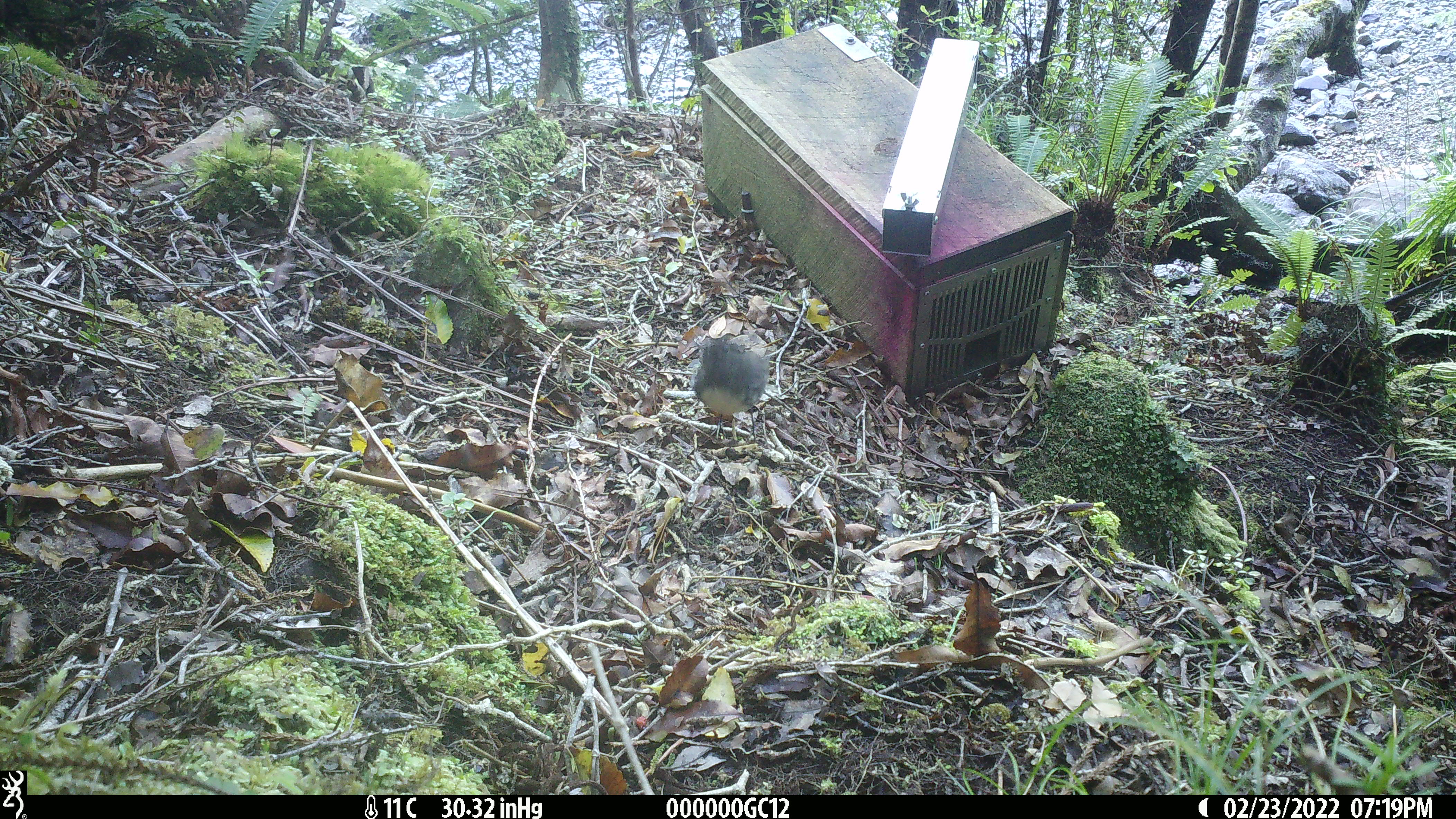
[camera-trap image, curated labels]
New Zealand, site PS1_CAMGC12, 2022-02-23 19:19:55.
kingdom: Animalia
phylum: Chordata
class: Aves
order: Passeriformes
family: Petroicidae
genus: Petroica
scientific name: Petroica australis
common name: new zealand robin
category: robin